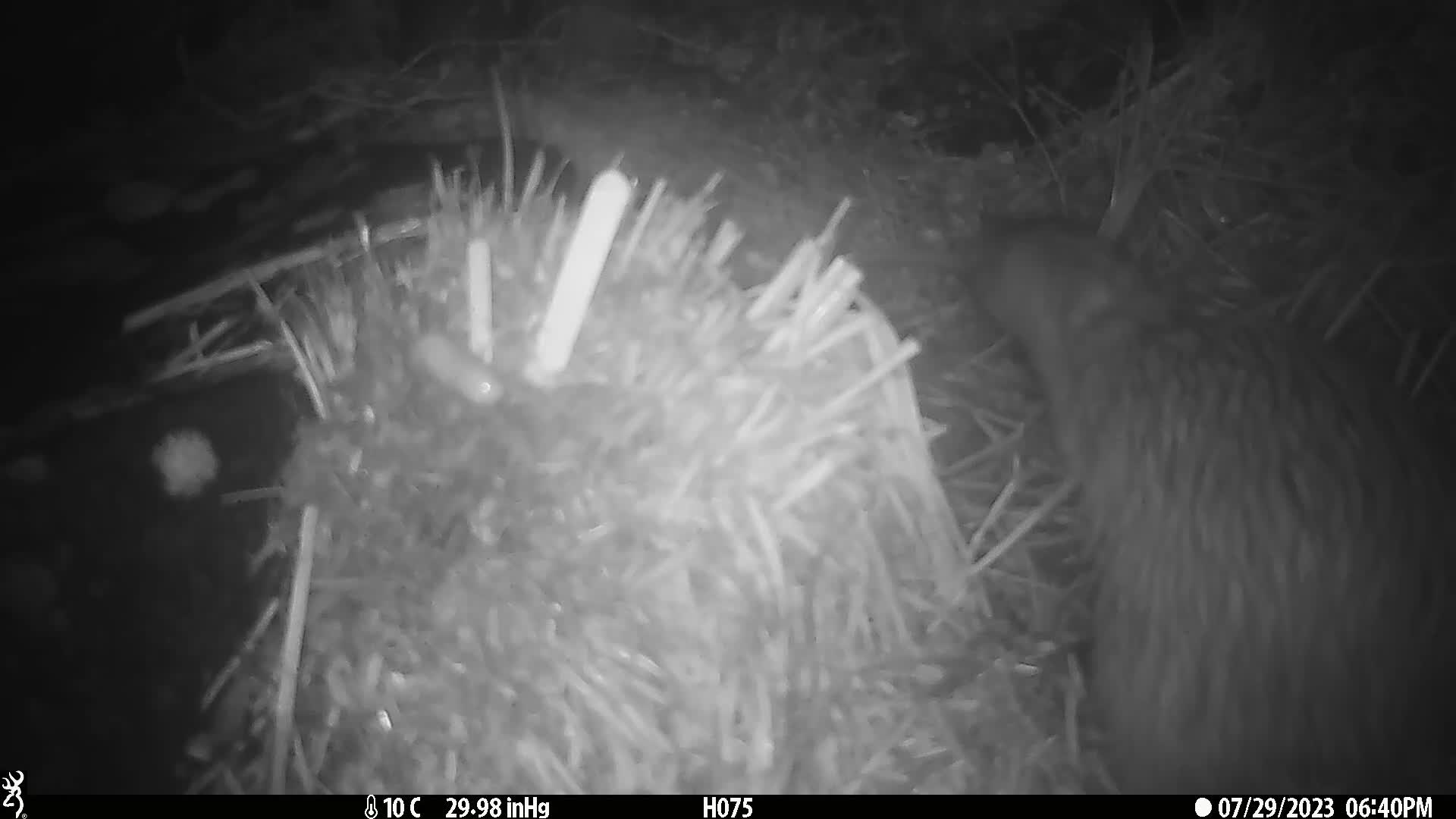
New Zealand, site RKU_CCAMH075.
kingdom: Animalia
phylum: Chordata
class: Aves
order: Apterygiformes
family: Apterygidae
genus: Apteryx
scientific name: Apteryx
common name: kiwi